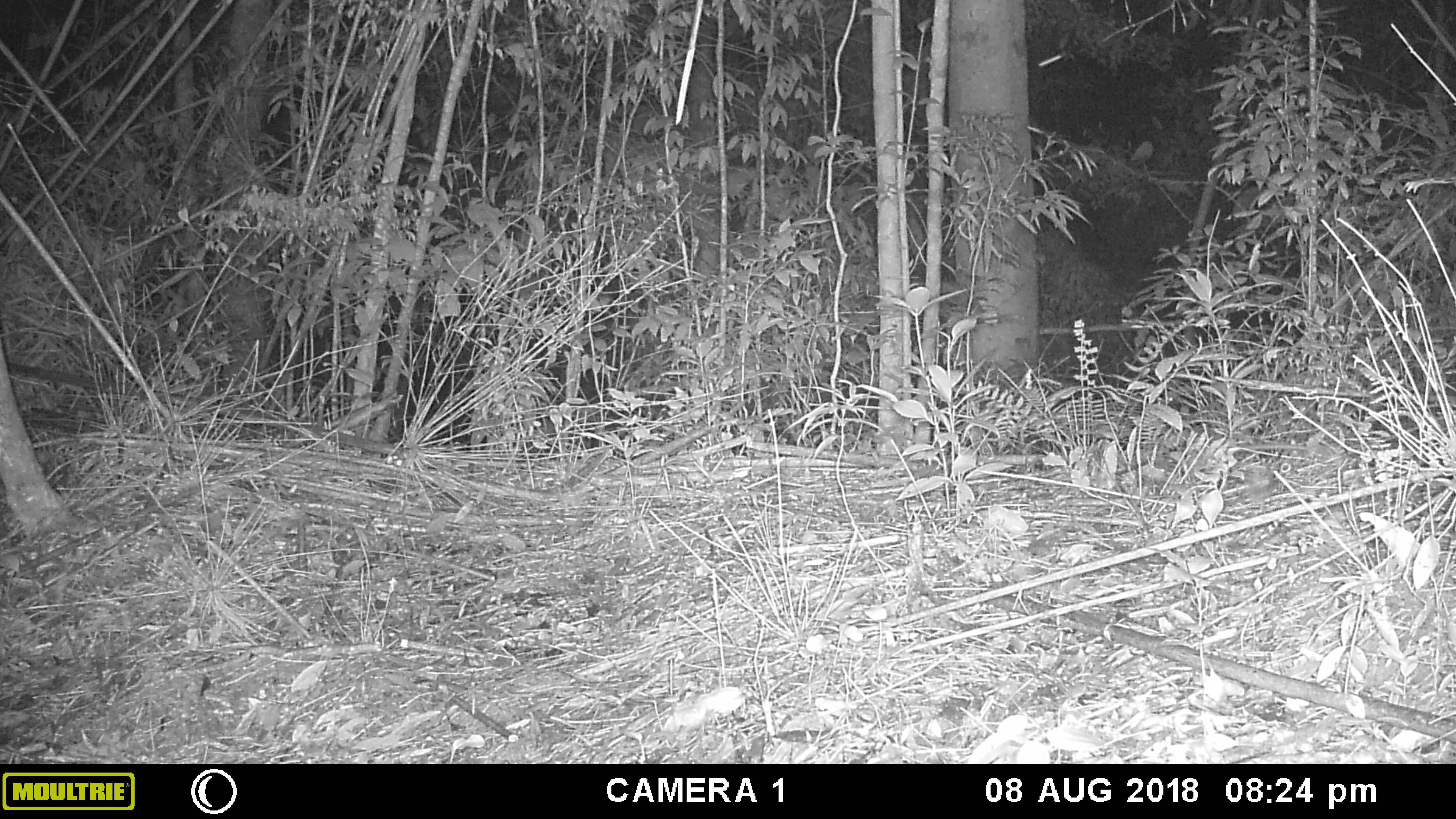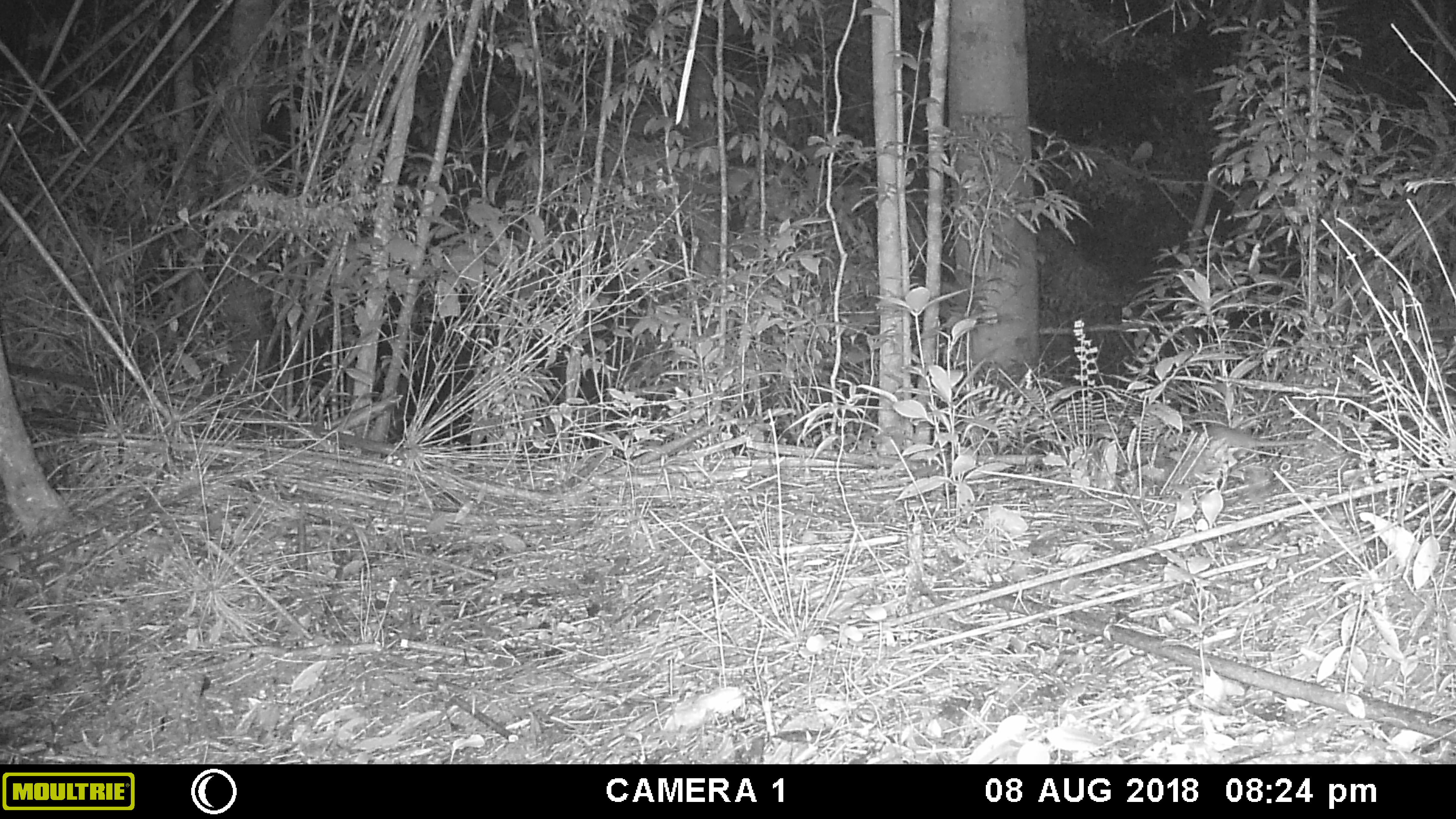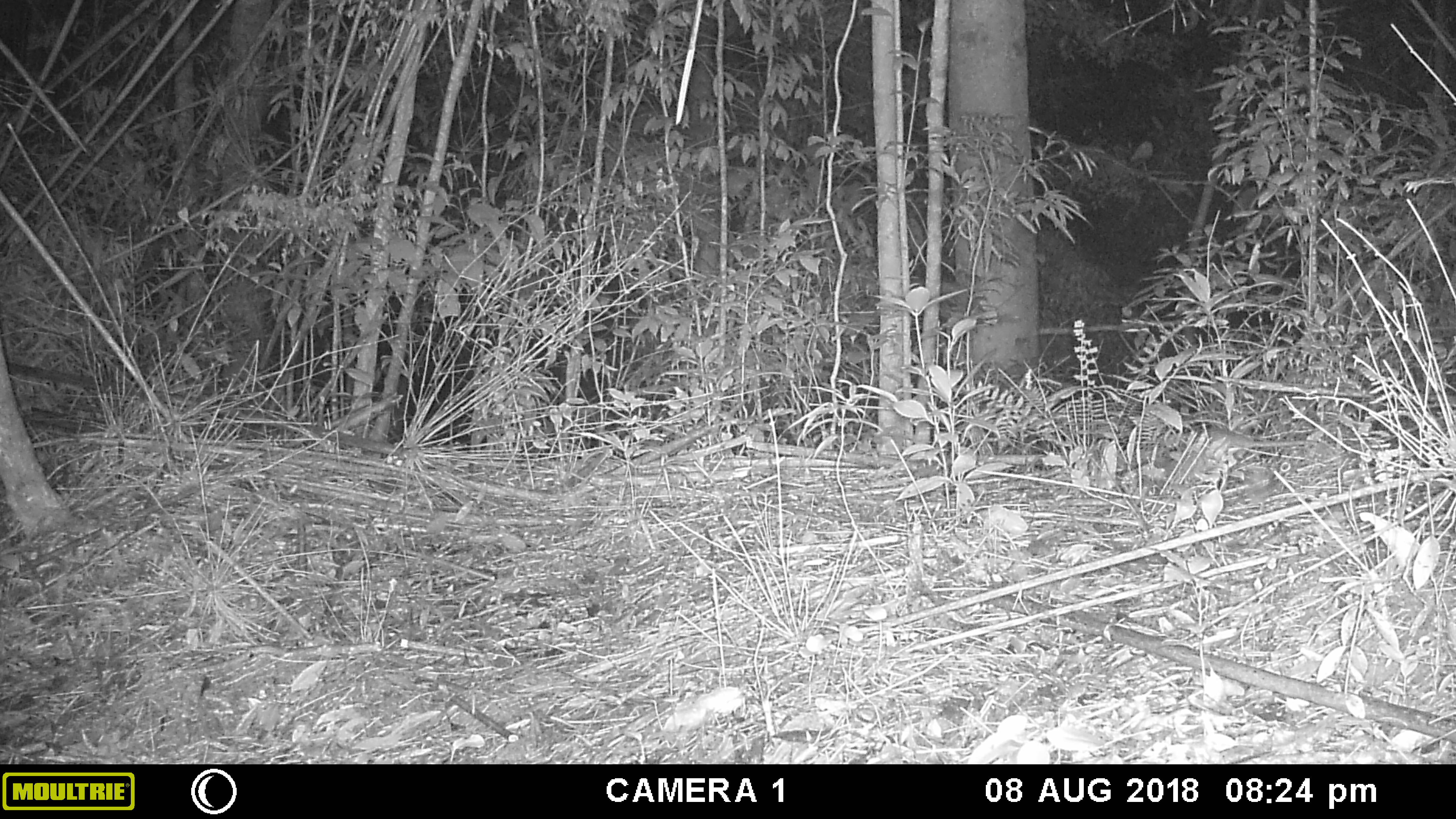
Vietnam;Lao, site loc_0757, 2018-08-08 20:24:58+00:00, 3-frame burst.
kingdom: Animalia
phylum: Chordata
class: Mammalia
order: Rodentia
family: Muridae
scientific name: Muridae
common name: old-world mice and rats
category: unidentified murid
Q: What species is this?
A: Unidentified murid (old-world mice and rats) (Muridae).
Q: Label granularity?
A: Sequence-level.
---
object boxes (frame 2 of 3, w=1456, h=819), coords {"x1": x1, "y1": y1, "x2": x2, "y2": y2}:
unidentified murid: {"x1": 1207, "y1": 425, "x2": 1317, "y2": 469}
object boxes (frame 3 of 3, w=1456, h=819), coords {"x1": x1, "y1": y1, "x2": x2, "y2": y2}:
unidentified murid: {"x1": 1203, "y1": 425, "x2": 1317, "y2": 461}